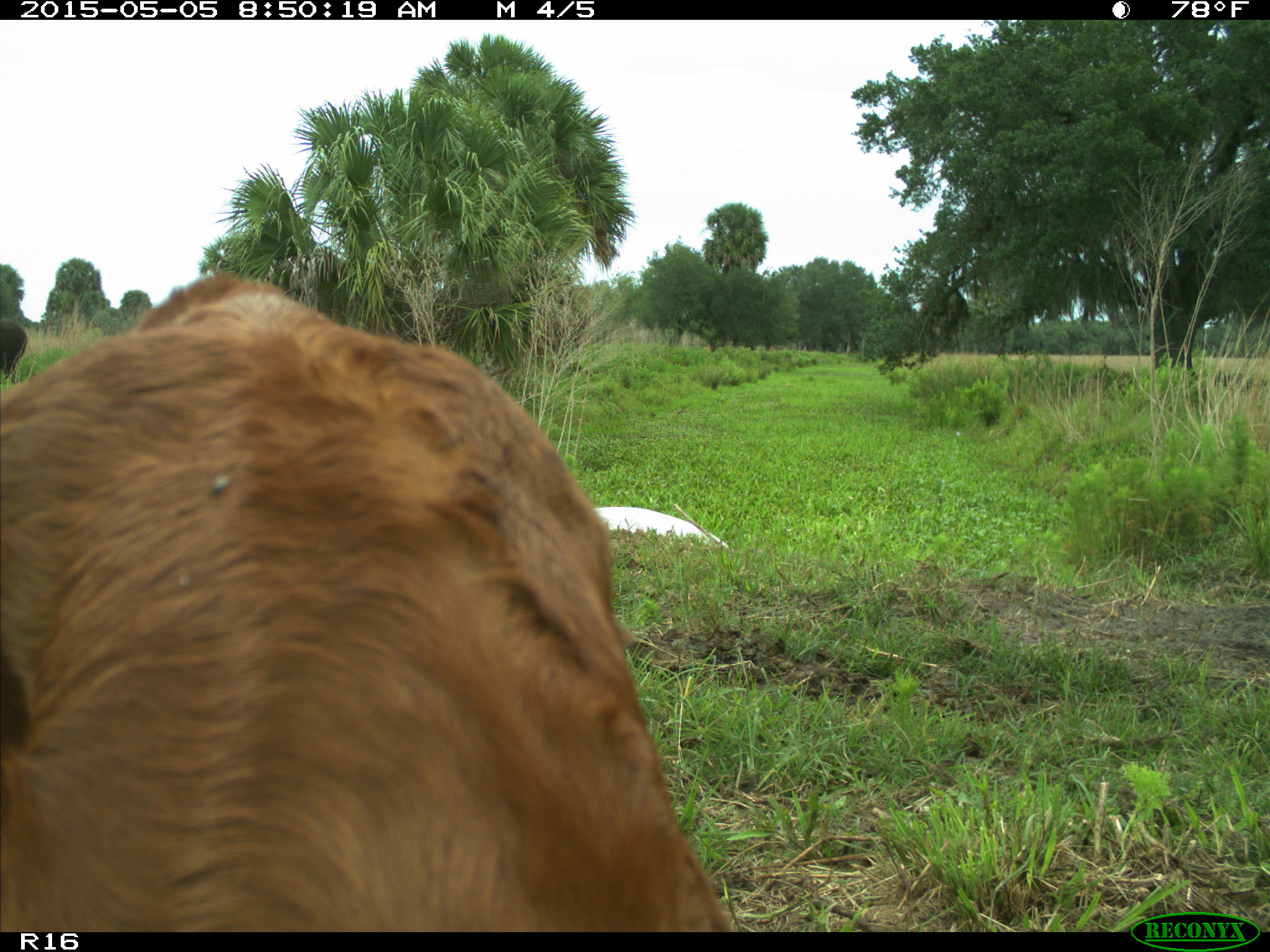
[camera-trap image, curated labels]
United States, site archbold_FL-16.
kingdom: Animalia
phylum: Chordata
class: Mammalia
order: Artiodactyla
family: Bovidae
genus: Bos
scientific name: Bos taurus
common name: domestic cow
Bos taurus (domestic cow).